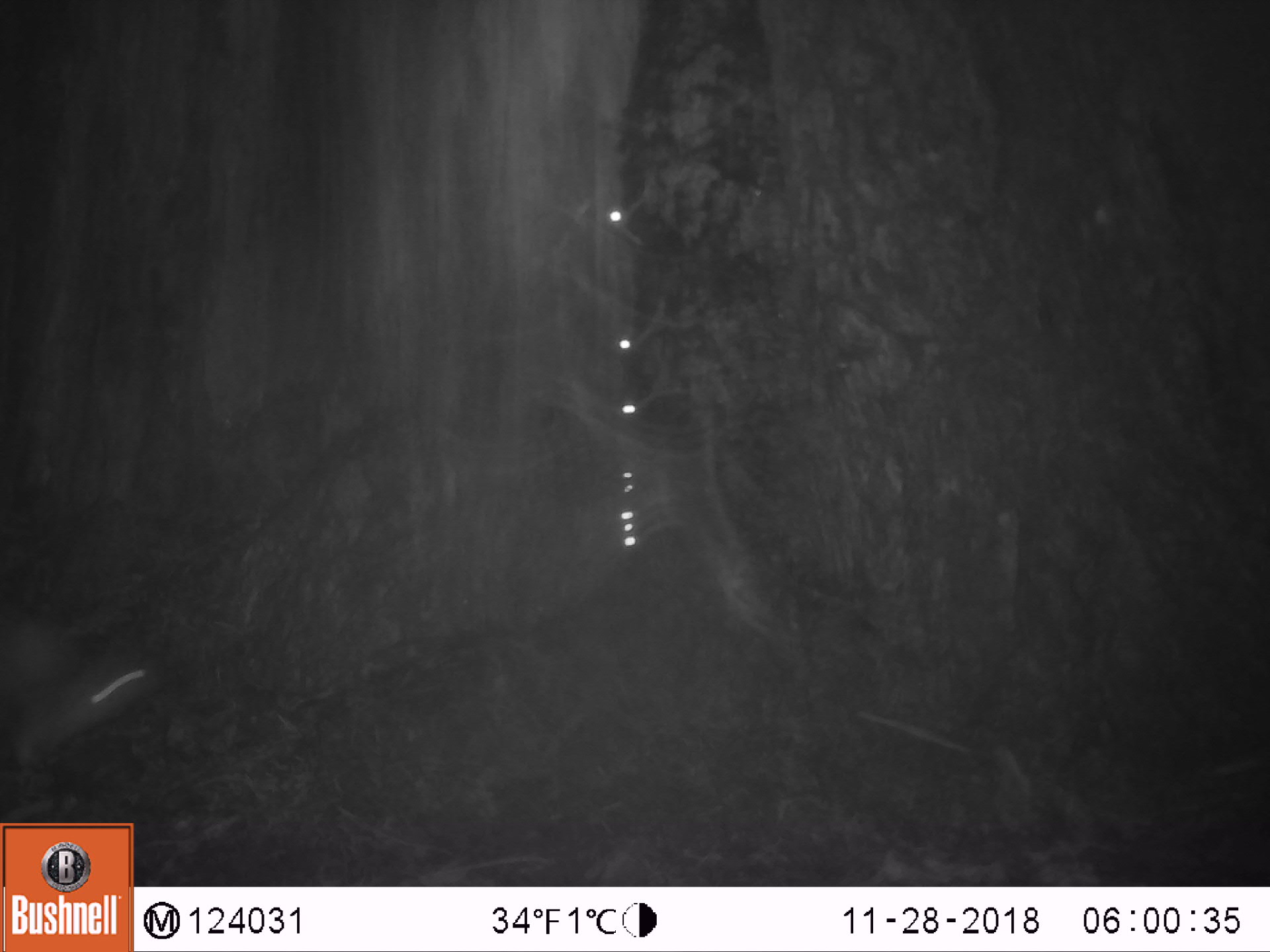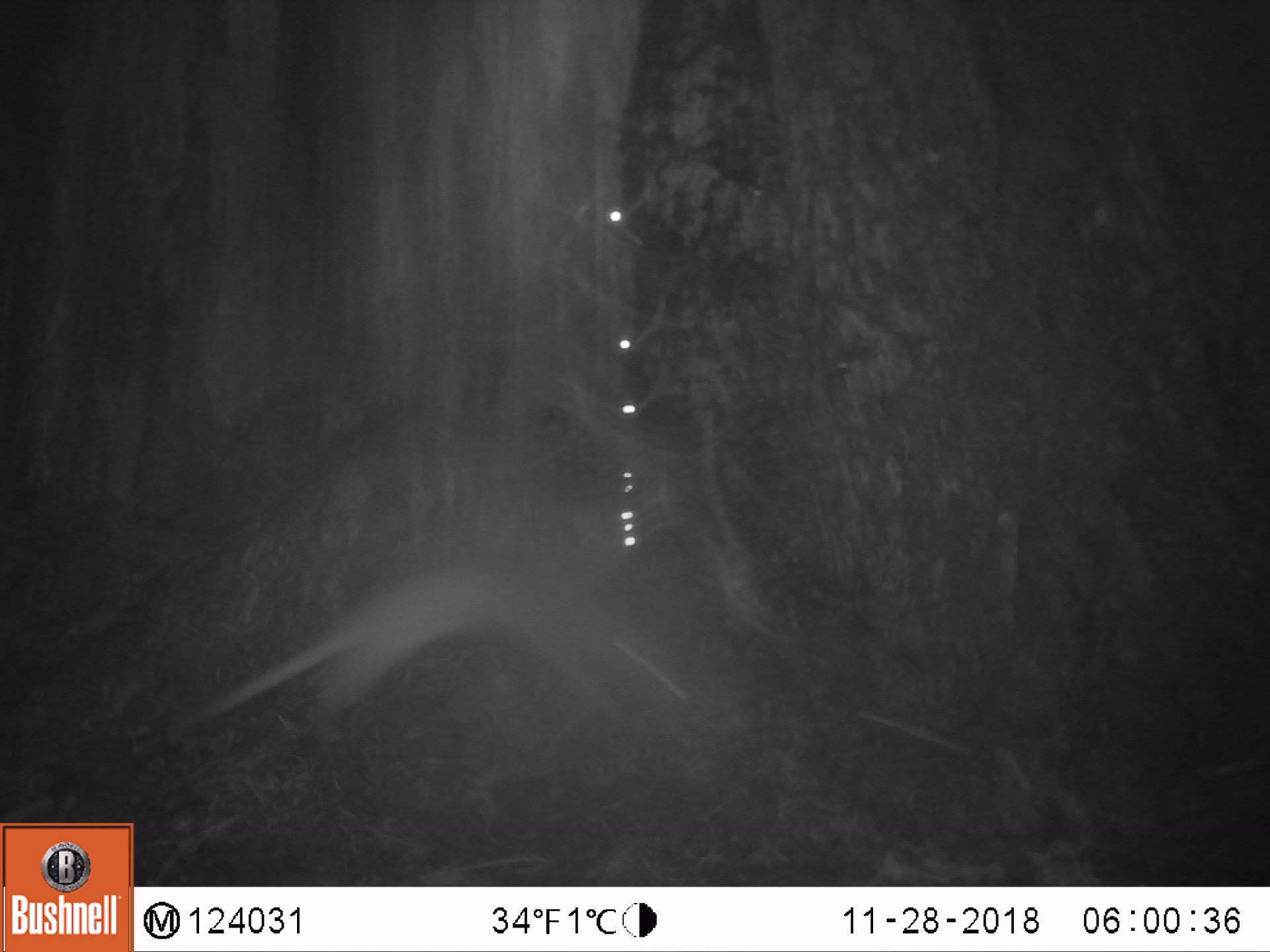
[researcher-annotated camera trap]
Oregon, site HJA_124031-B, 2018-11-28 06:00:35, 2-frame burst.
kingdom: Animalia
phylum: Chordata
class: Mammalia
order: Carnivora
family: Mustelidae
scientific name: Mustelidae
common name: weasel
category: weasel family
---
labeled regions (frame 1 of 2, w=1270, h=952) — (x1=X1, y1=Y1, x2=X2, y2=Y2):
weasel family: (x1=9, y1=598, x2=173, y2=772)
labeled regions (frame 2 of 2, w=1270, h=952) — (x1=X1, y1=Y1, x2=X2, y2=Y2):
weasel family: (x1=177, y1=531, x2=727, y2=743)